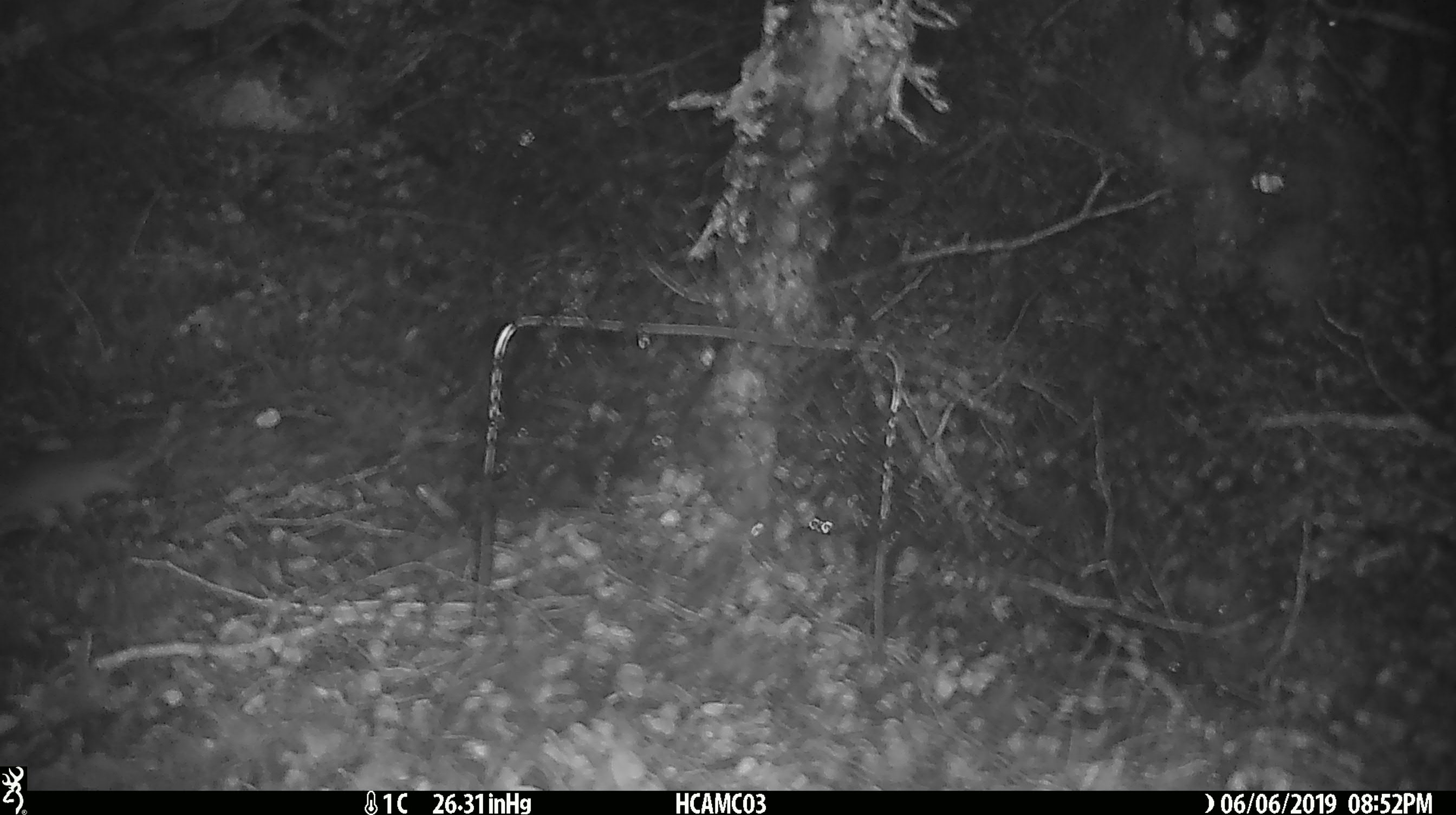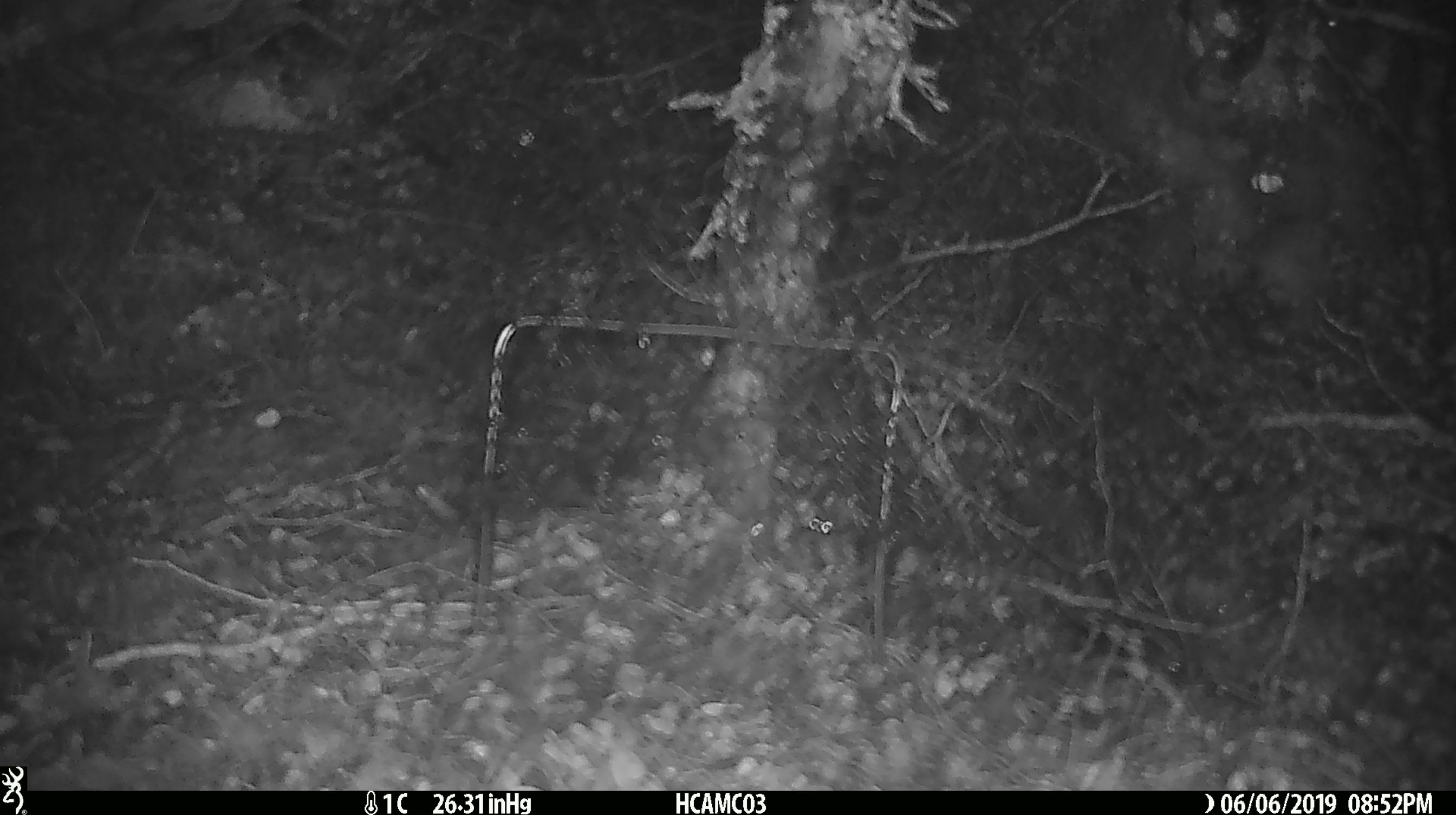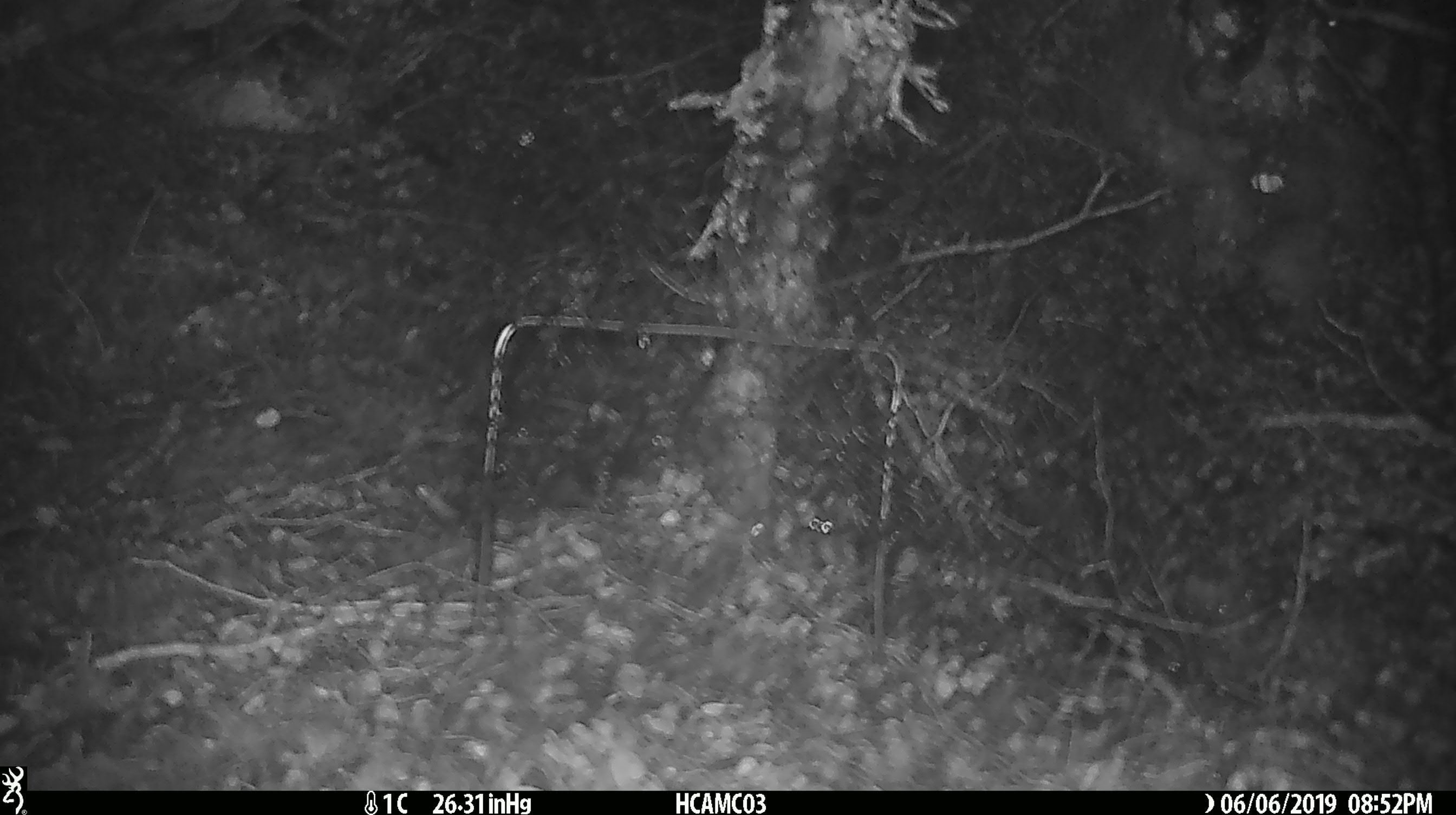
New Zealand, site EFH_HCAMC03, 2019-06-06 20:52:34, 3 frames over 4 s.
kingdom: Animalia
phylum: Chordata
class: Mammalia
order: Rodentia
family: Muridae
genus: Mus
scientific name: Mus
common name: mouse